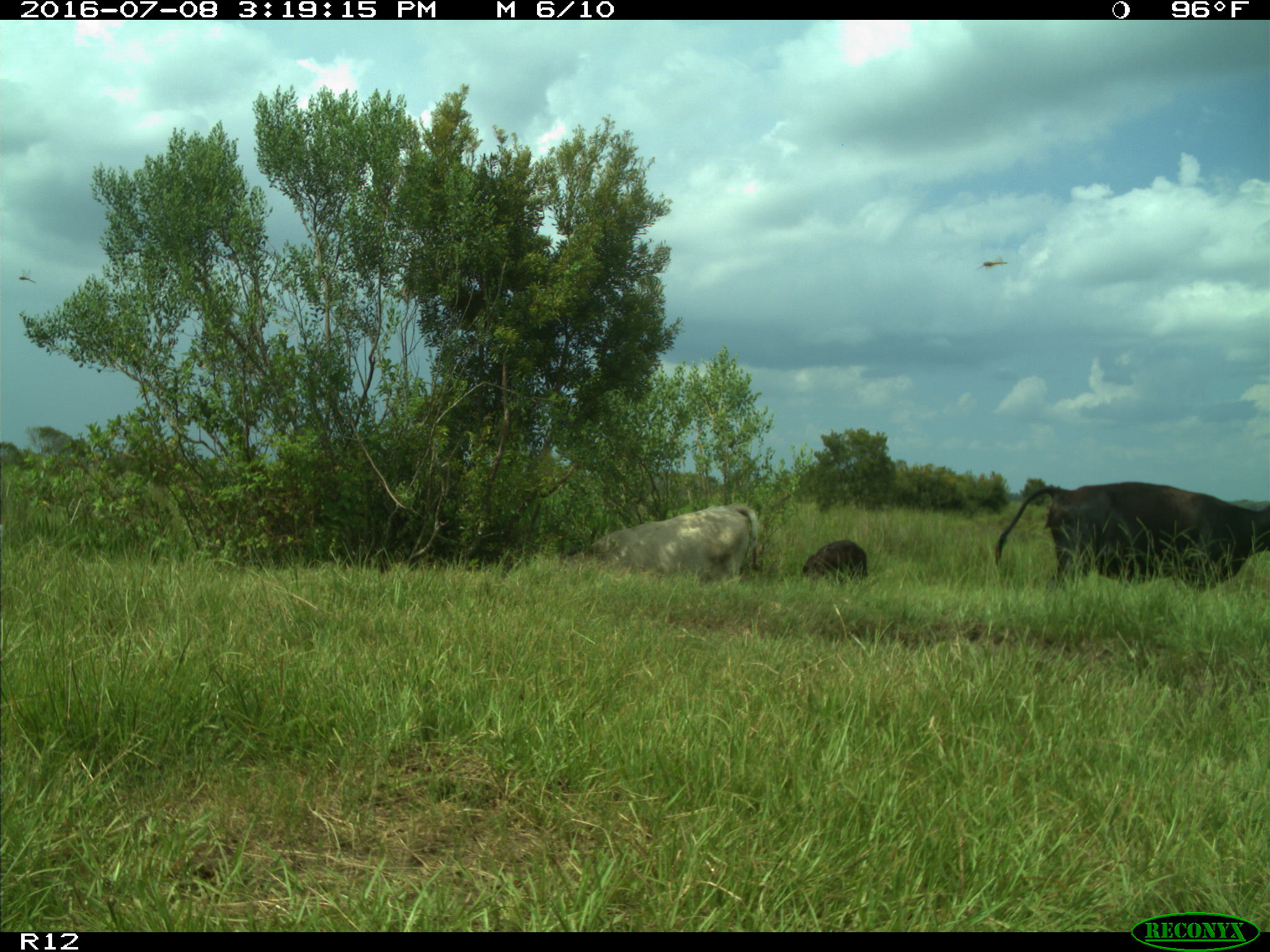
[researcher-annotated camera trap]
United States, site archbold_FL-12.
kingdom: Animalia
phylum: Chordata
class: Mammalia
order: Artiodactyla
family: Bovidae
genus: Bos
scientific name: Bos taurus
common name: domestic cow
Bos taurus (domestic cow).